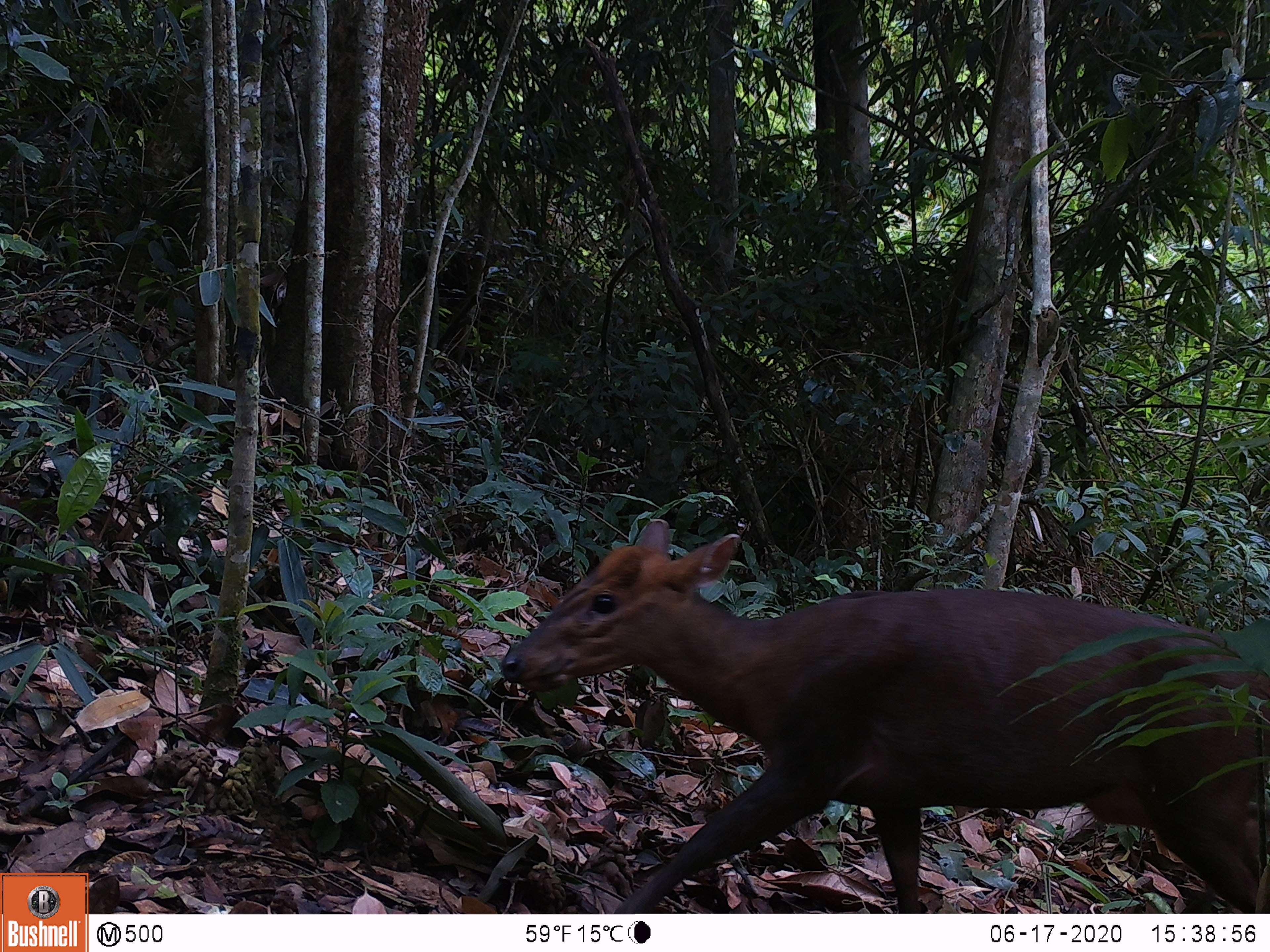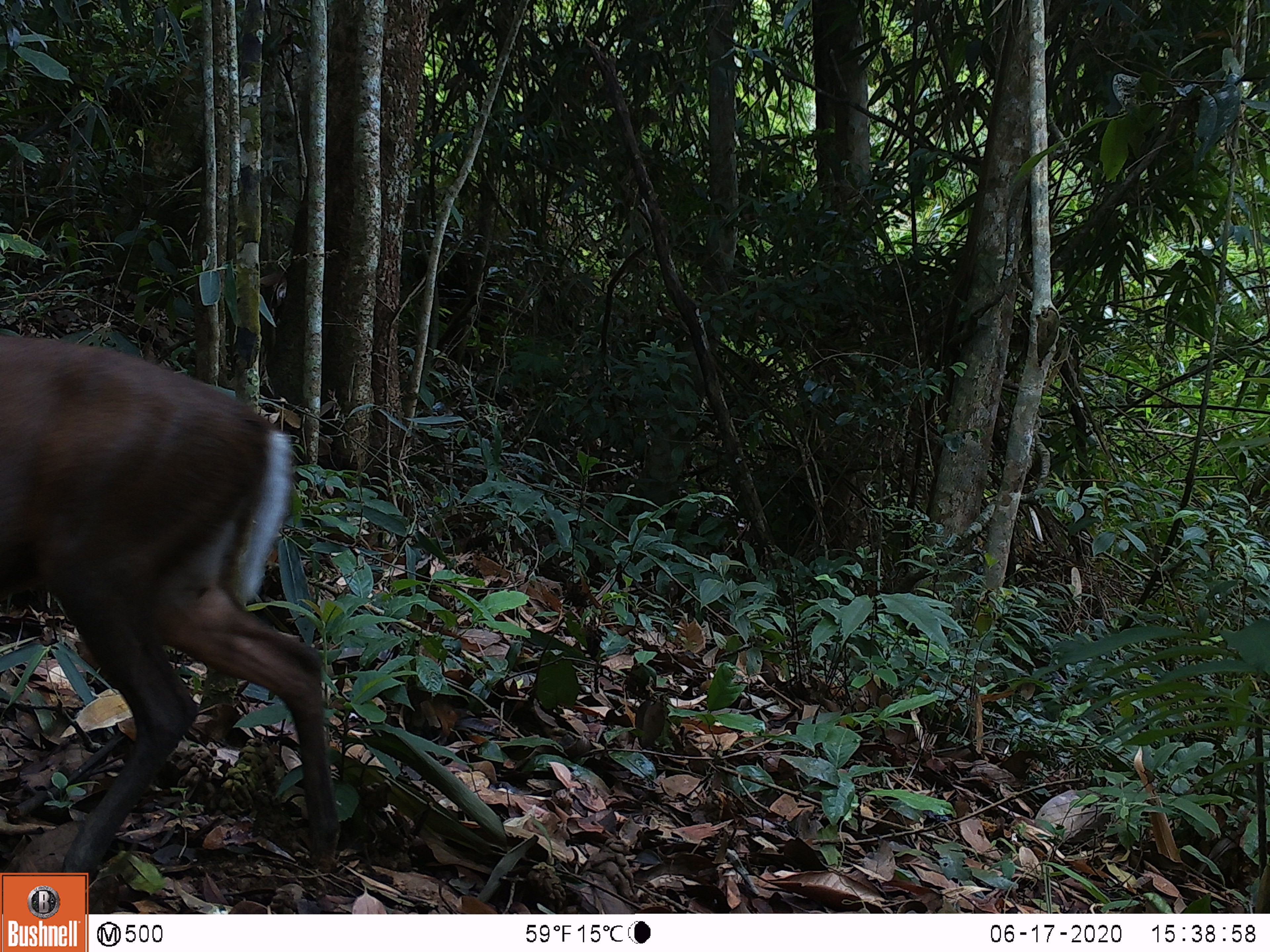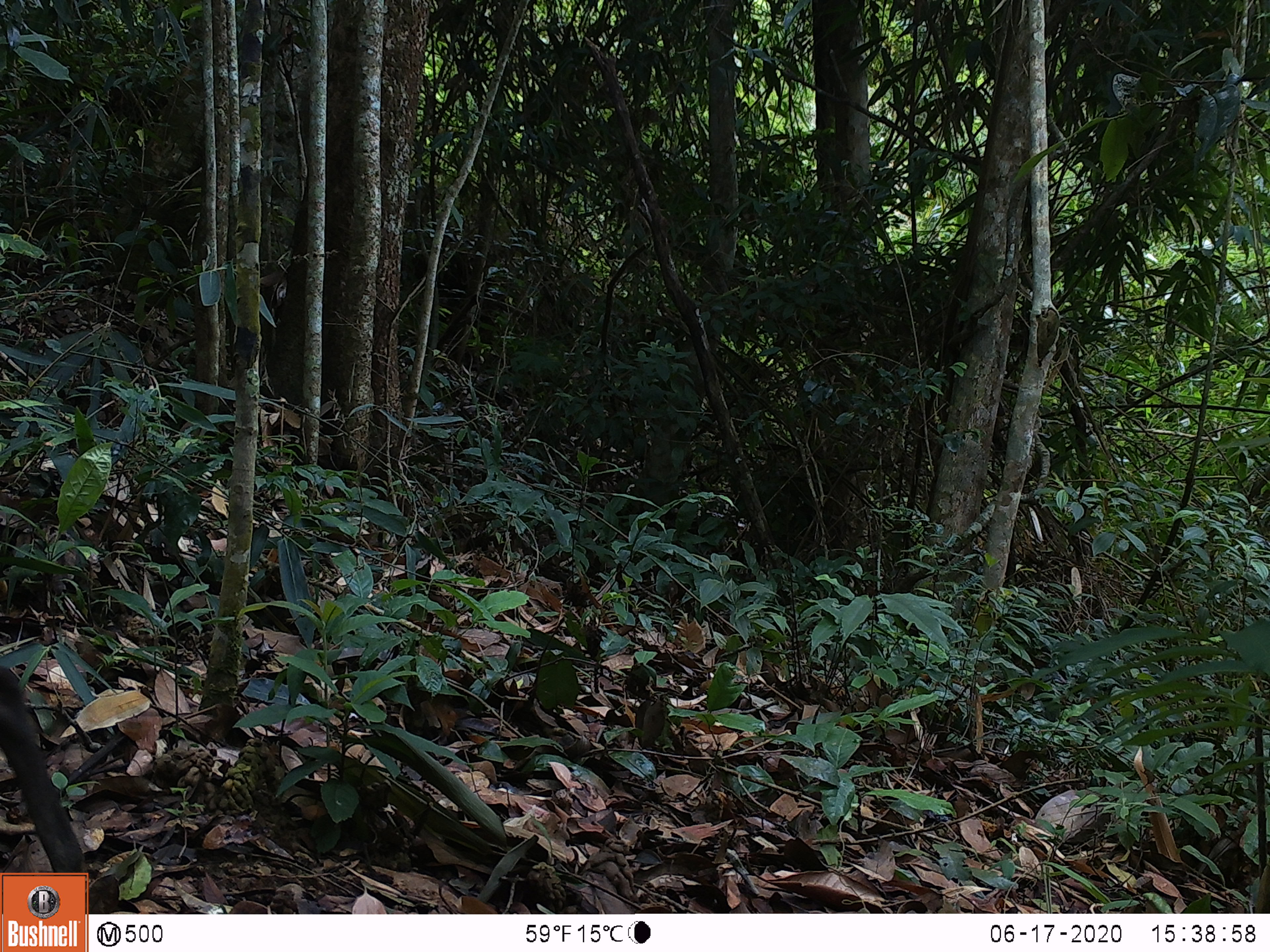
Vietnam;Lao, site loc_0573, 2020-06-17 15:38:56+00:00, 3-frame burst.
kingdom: Animalia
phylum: Chordata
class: Mammalia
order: Artiodactyla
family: Cervidae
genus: Muntiacus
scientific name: Muntiacus rooseveltorum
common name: roosevelt's muntjac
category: roosevelts muntjac group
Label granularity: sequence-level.